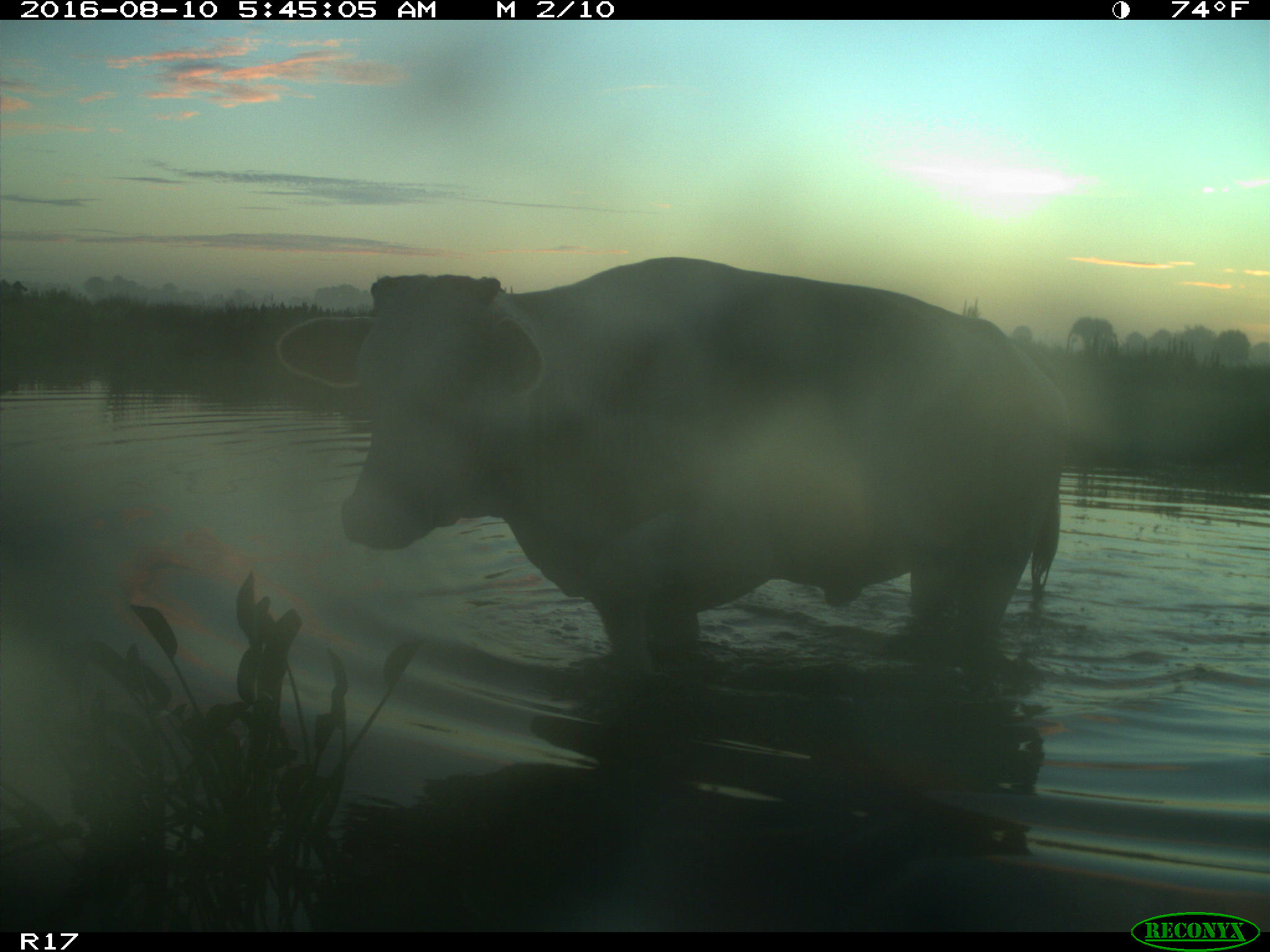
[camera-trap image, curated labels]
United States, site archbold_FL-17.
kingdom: Animalia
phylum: Chordata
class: Mammalia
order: Artiodactyla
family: Bovidae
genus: Bos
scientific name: Bos taurus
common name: domestic cow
Bos taurus (domestic cow).